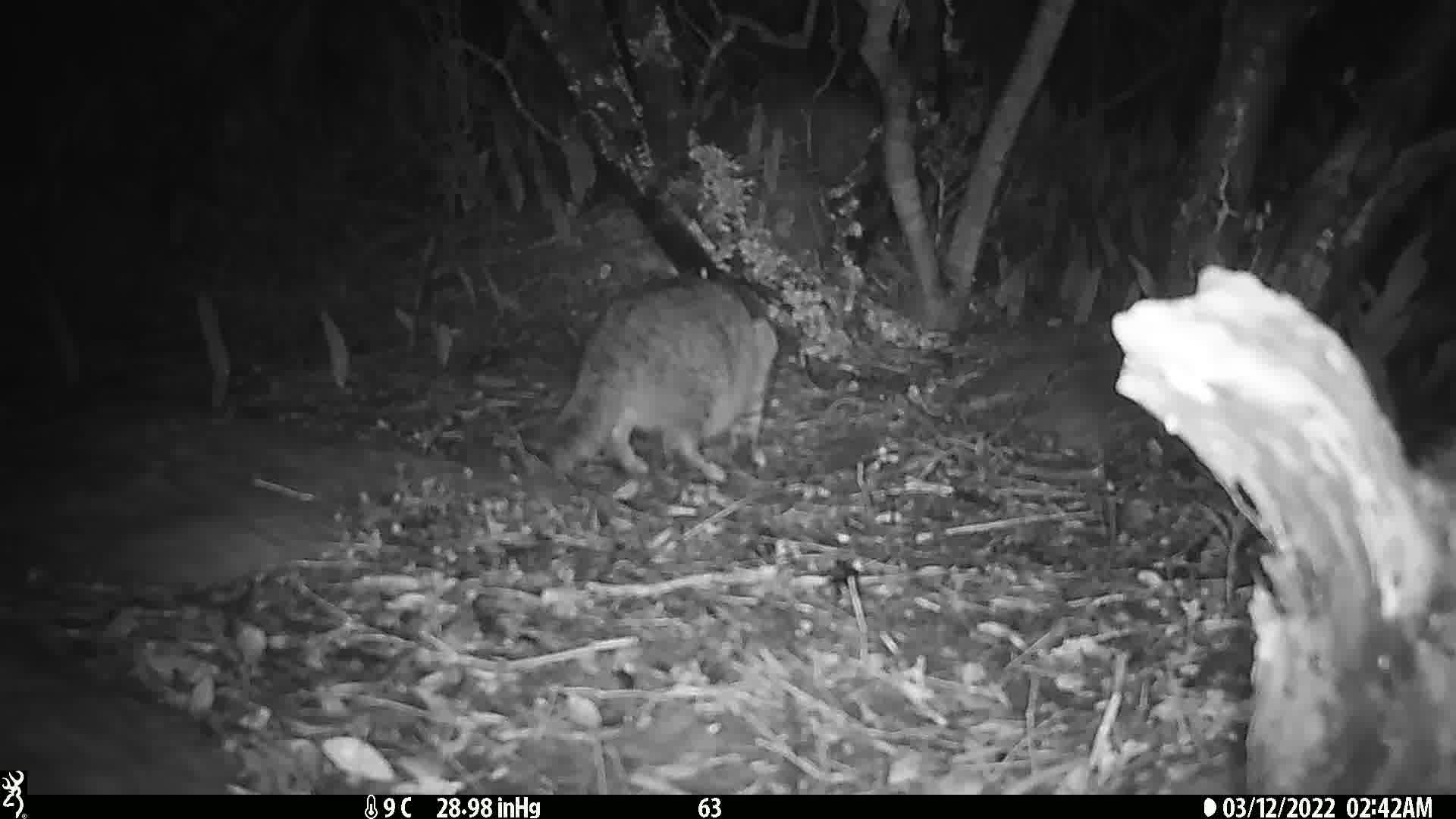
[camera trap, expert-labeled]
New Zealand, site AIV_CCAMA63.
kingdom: Animalia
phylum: Chordata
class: Mammalia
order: Carnivora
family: Felidae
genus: Felis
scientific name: Felis catus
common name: domestic cat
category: cat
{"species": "cat (domestic cat) (Felis catus)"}